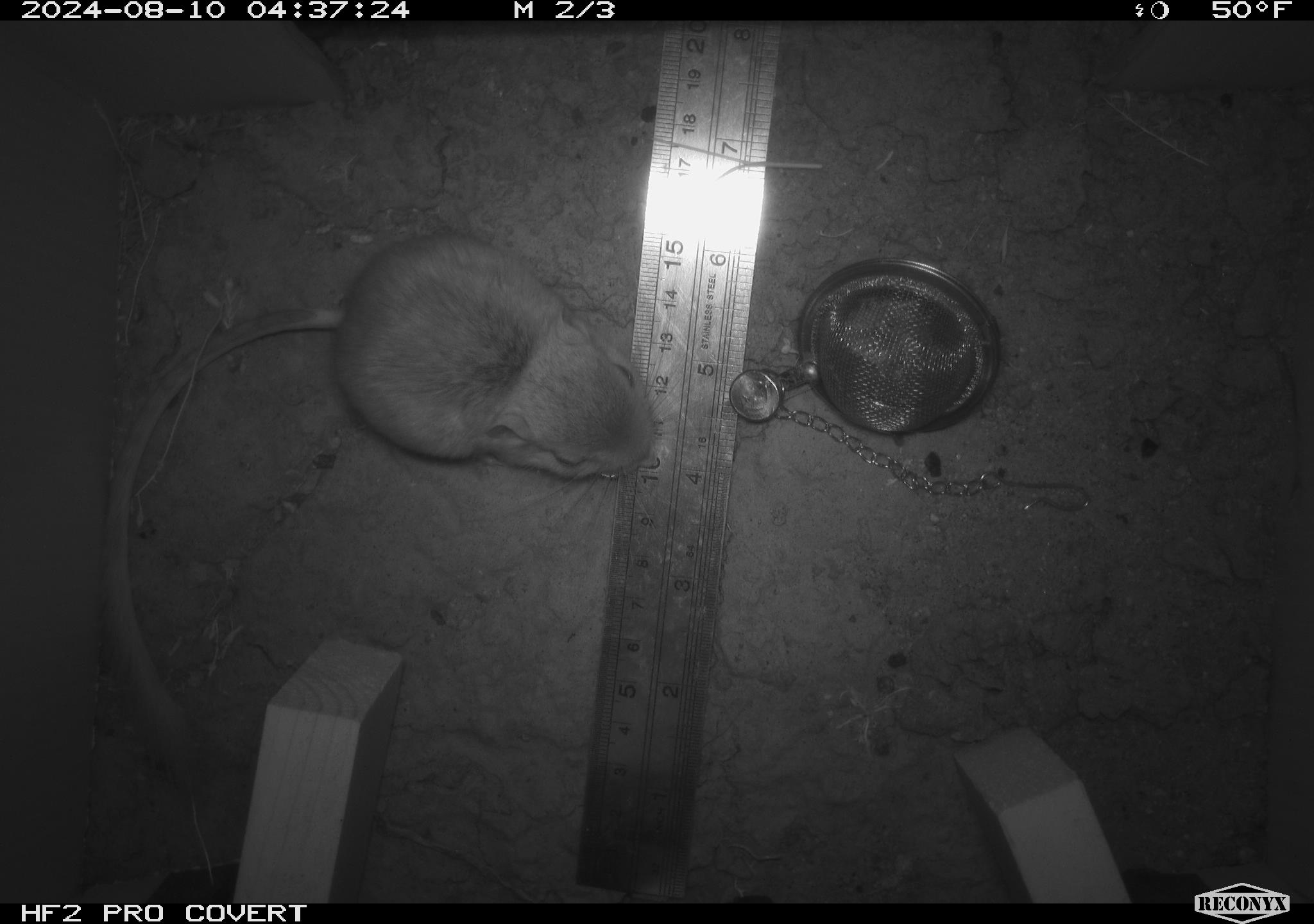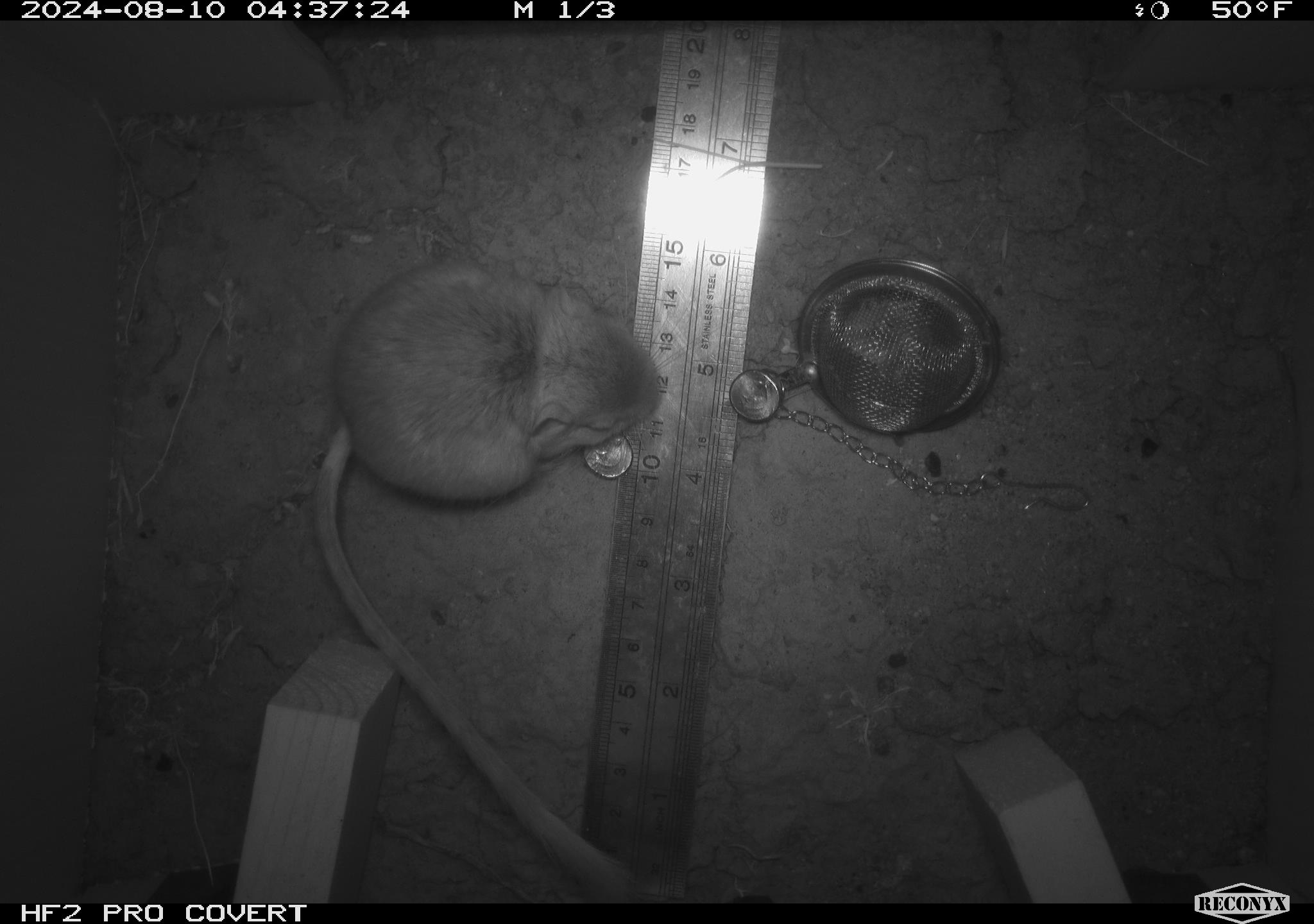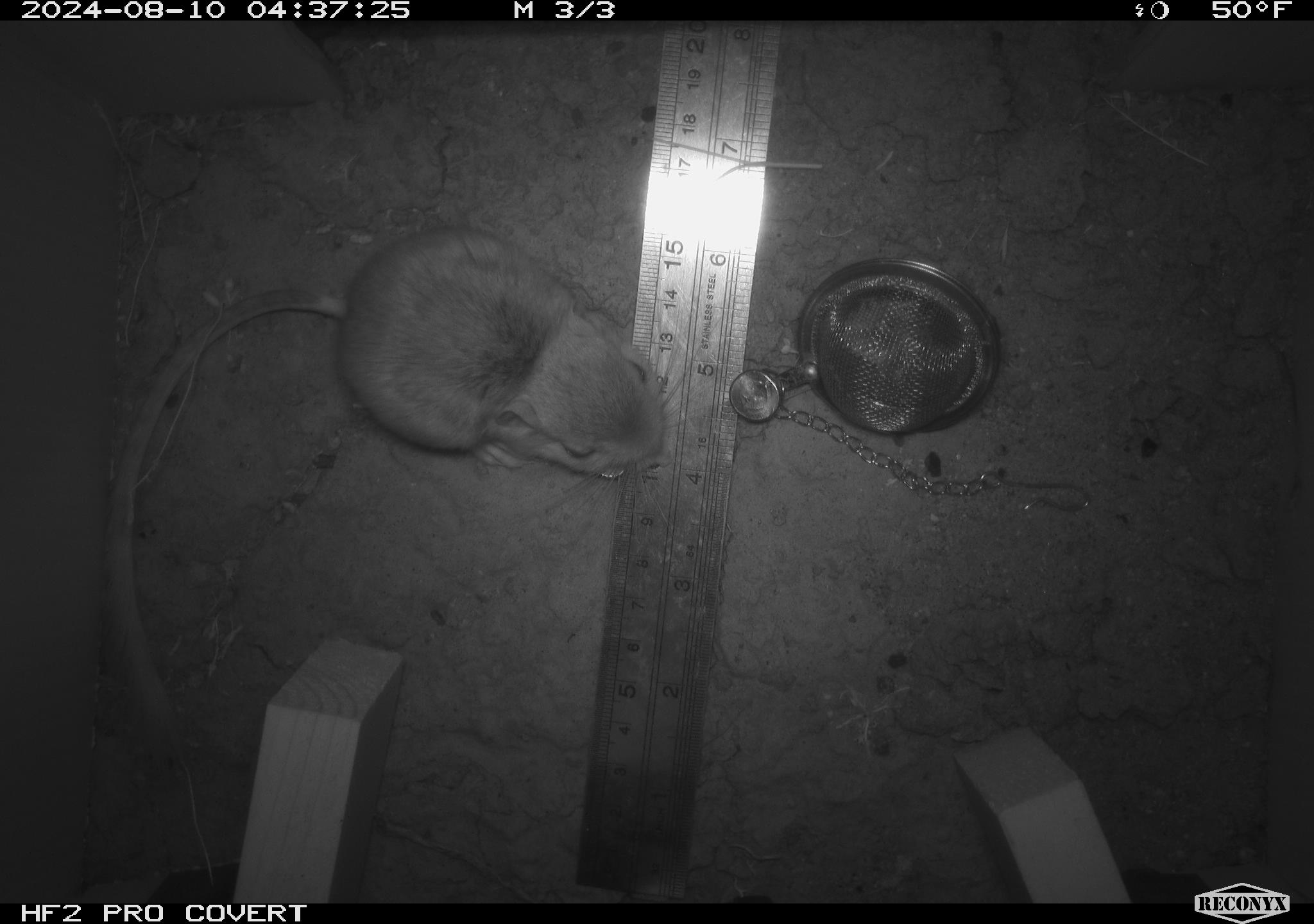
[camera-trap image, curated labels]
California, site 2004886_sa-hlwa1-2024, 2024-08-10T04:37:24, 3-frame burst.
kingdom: Animalia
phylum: Chordata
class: Mammalia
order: Rodentia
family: Heteromyidae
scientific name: Heteromyidae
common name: kangaroo rats and pocket mice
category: heteromyidae family